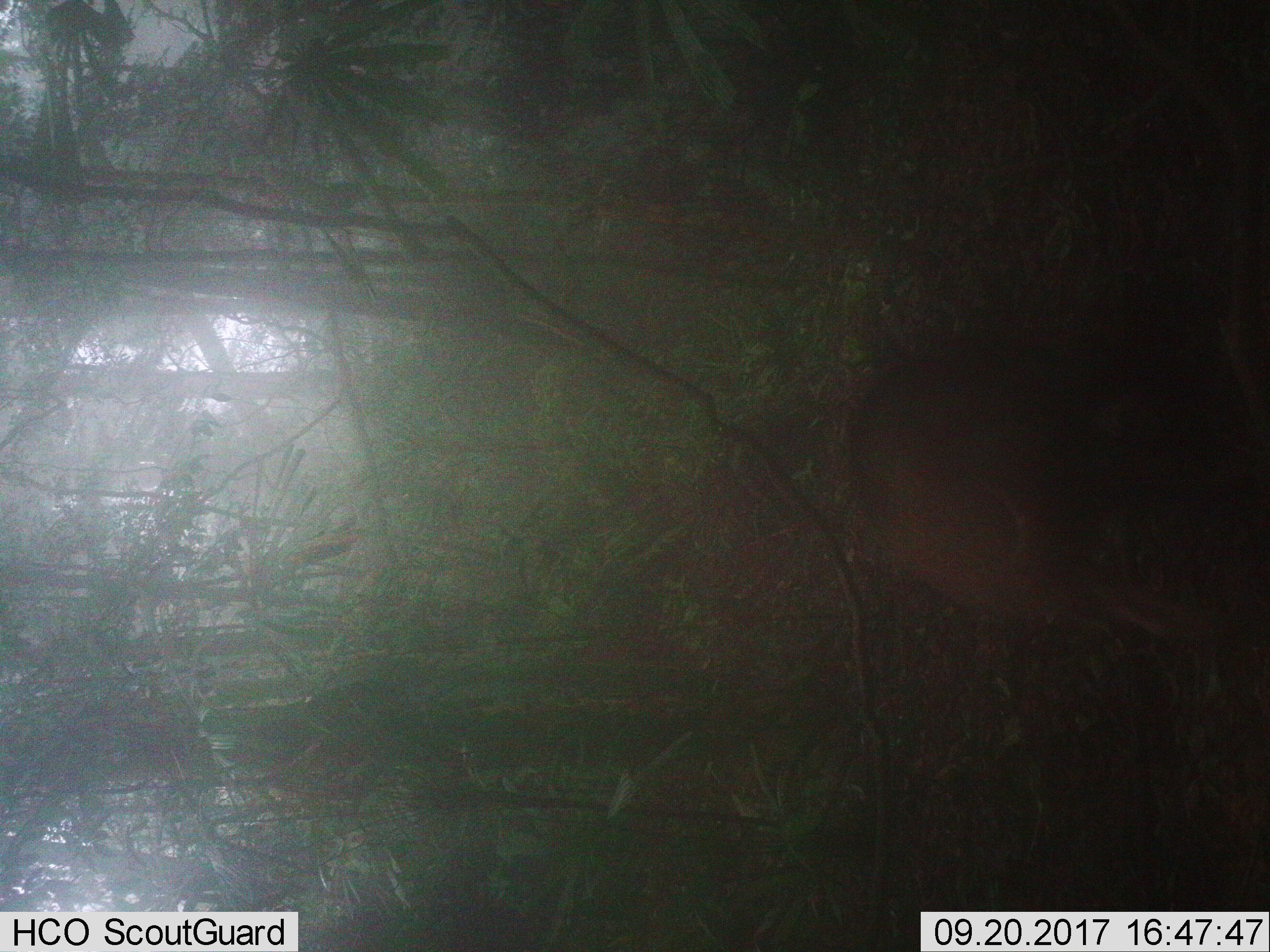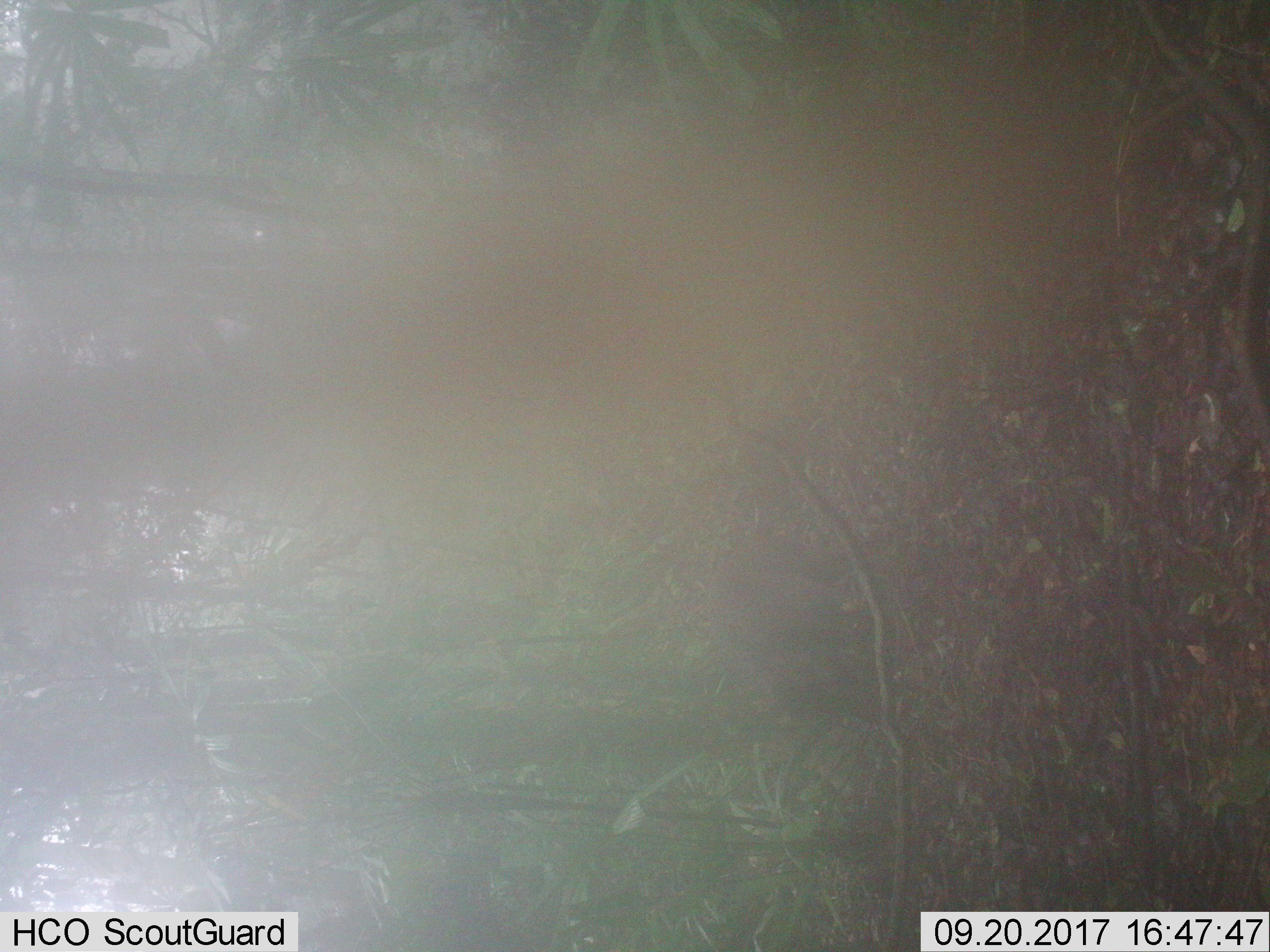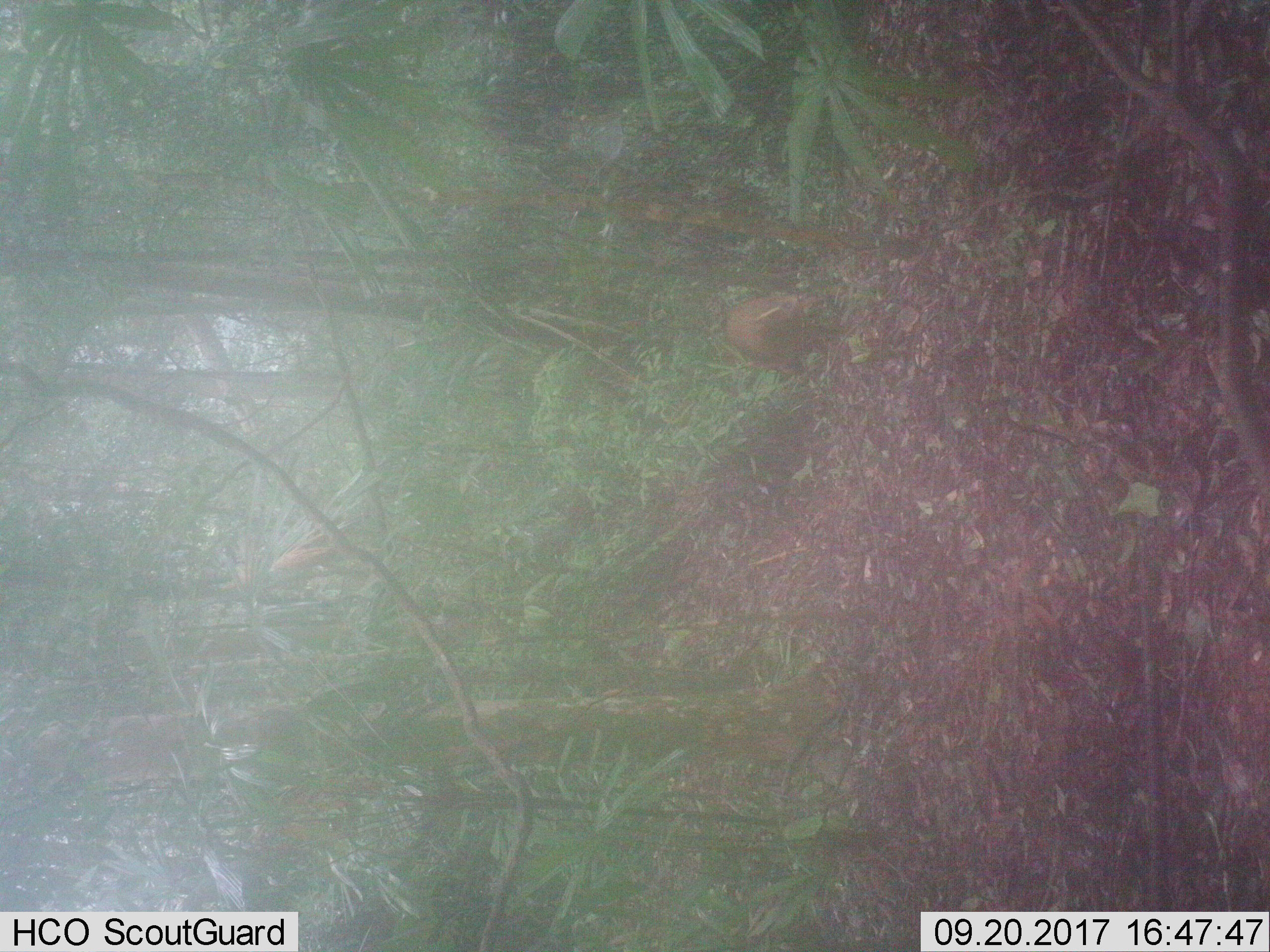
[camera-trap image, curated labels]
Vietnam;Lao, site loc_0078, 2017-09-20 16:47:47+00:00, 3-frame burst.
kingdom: Animalia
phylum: Chordata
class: Mammalia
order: Artiodactyla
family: Suidae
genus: Sus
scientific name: Sus scrofa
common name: eurasian wild pig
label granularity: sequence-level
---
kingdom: Animalia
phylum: Chordata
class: Mammalia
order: Artiodactyla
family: Cervidae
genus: Muntiacus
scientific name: Muntiacus rooseveltorum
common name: roosevelt's muntjac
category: roosevelts muntjac group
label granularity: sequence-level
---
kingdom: Animalia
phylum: Chordata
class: Mammalia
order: Artiodactyla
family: Bovidae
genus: Capricornis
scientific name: Capricornis sumatraensis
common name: chinese serow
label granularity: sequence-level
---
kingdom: Animalia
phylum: Chordata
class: Mammalia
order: Artiodactyla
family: Cervidae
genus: Muntiacus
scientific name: Muntiacus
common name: muntjacs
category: unidentified muntjac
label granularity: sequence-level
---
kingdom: Animalia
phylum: Chordata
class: Mammalia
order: Primates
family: Cercopithecidae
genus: Macaca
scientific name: Macaca arctoides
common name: stump-tailed macaque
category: stump tailed macaque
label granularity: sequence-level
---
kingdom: Animalia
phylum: Chordata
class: Mammalia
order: Carnivora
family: Herpestidae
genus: Urva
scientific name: Urva urva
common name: crab-eating mongoose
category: crab eating mongoose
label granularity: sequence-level